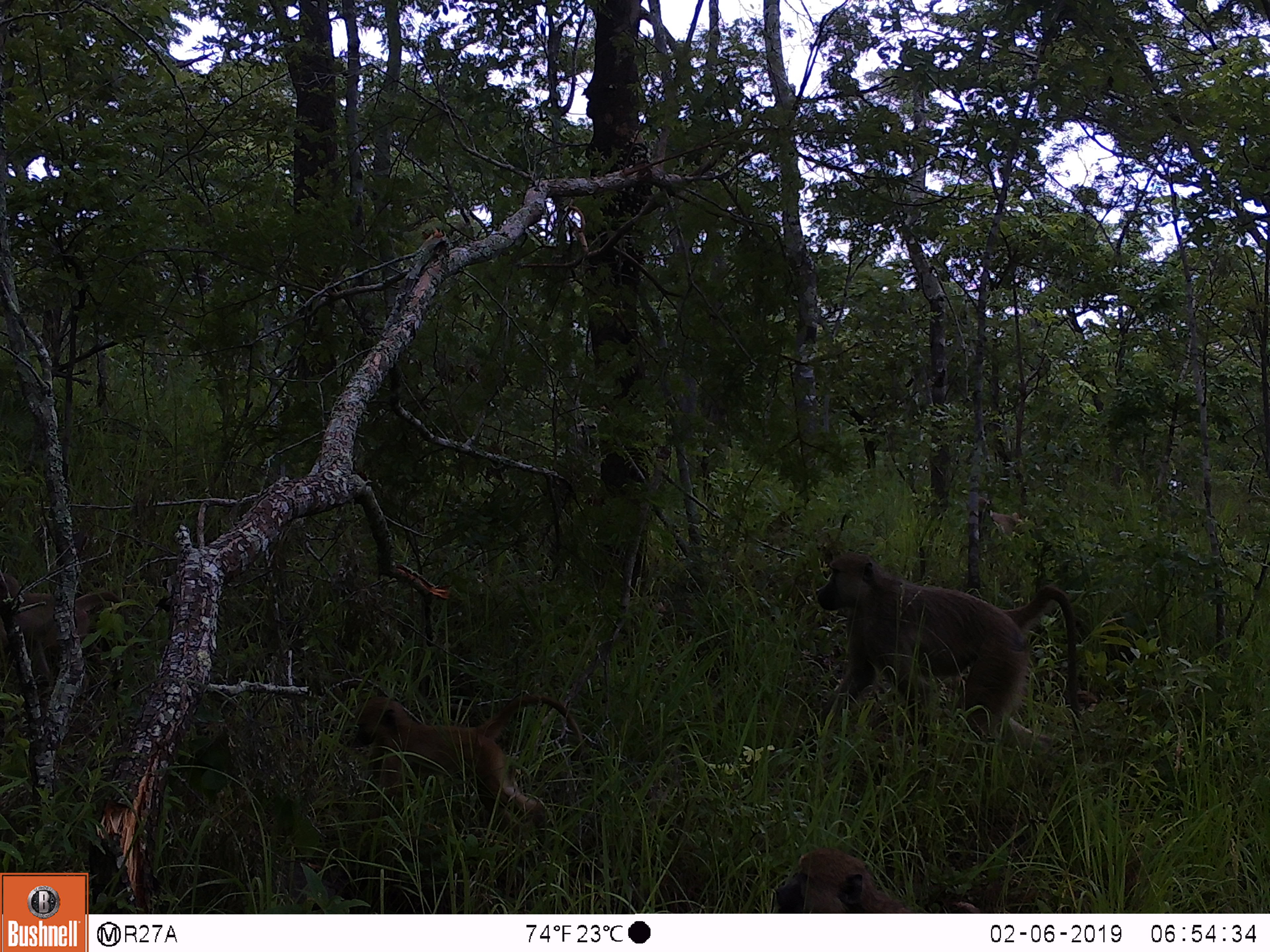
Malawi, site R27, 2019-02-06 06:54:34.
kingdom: Animalia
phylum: Chordata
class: Mammalia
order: Primates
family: Cercopithecidae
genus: Papio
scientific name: Papio cynocephalus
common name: yellow baboon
Yellow baboon (Papio cynocephalus), count 4.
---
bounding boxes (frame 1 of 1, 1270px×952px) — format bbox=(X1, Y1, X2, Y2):
yellow baboon: bbox=(808, 551, 1101, 768); bbox=(330, 684, 587, 841); bbox=(0, 574, 142, 712); bbox=(757, 830, 964, 908)